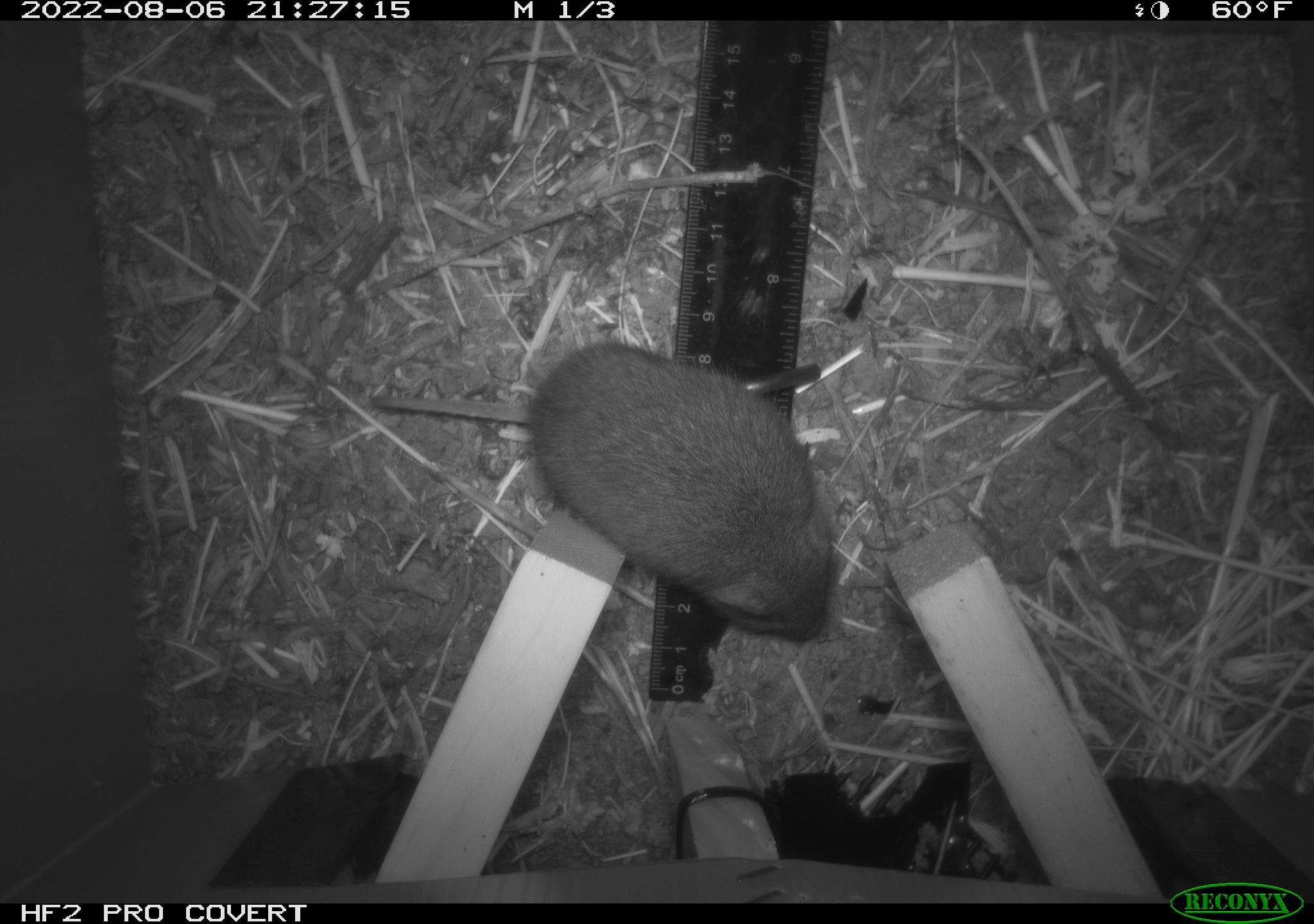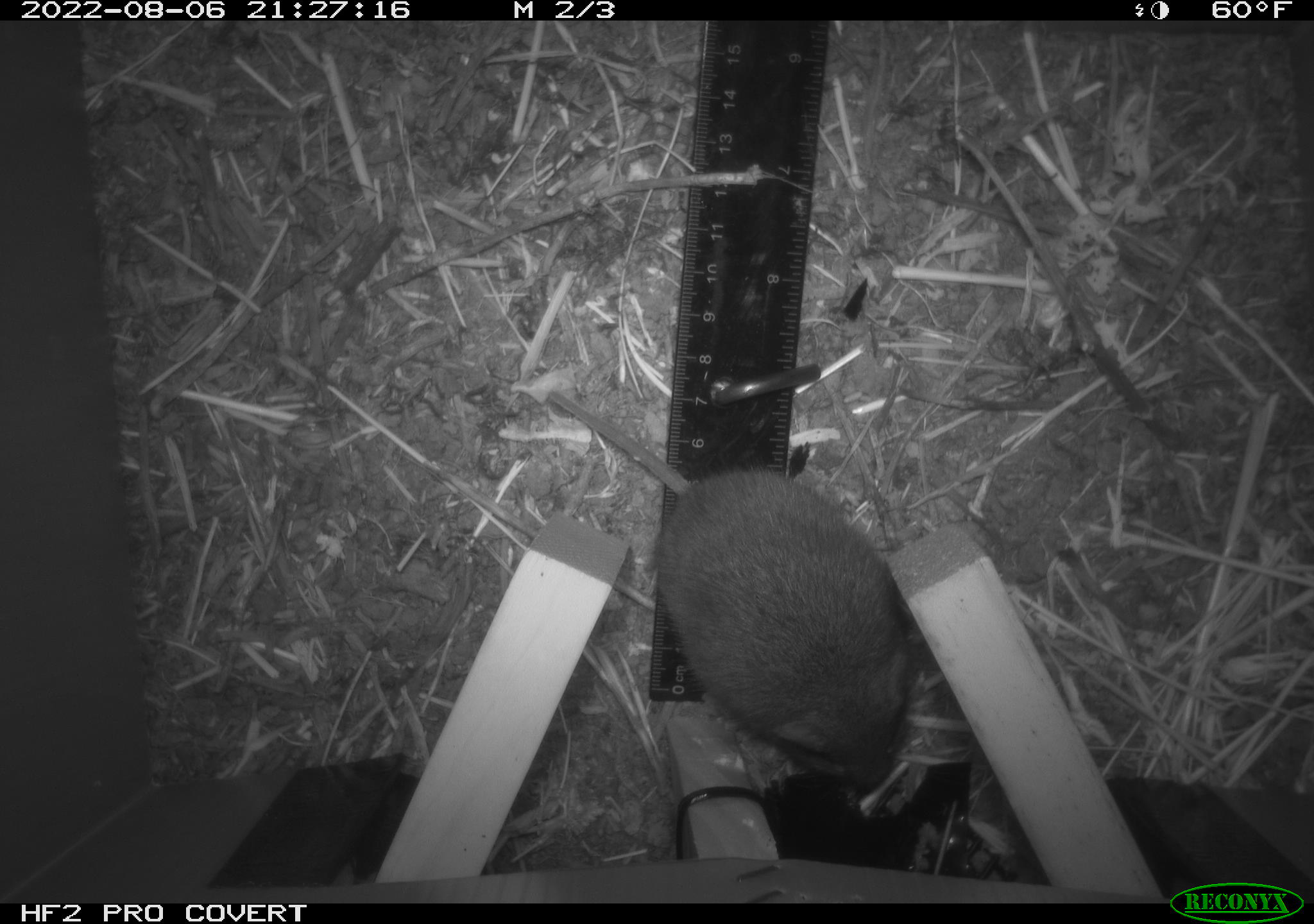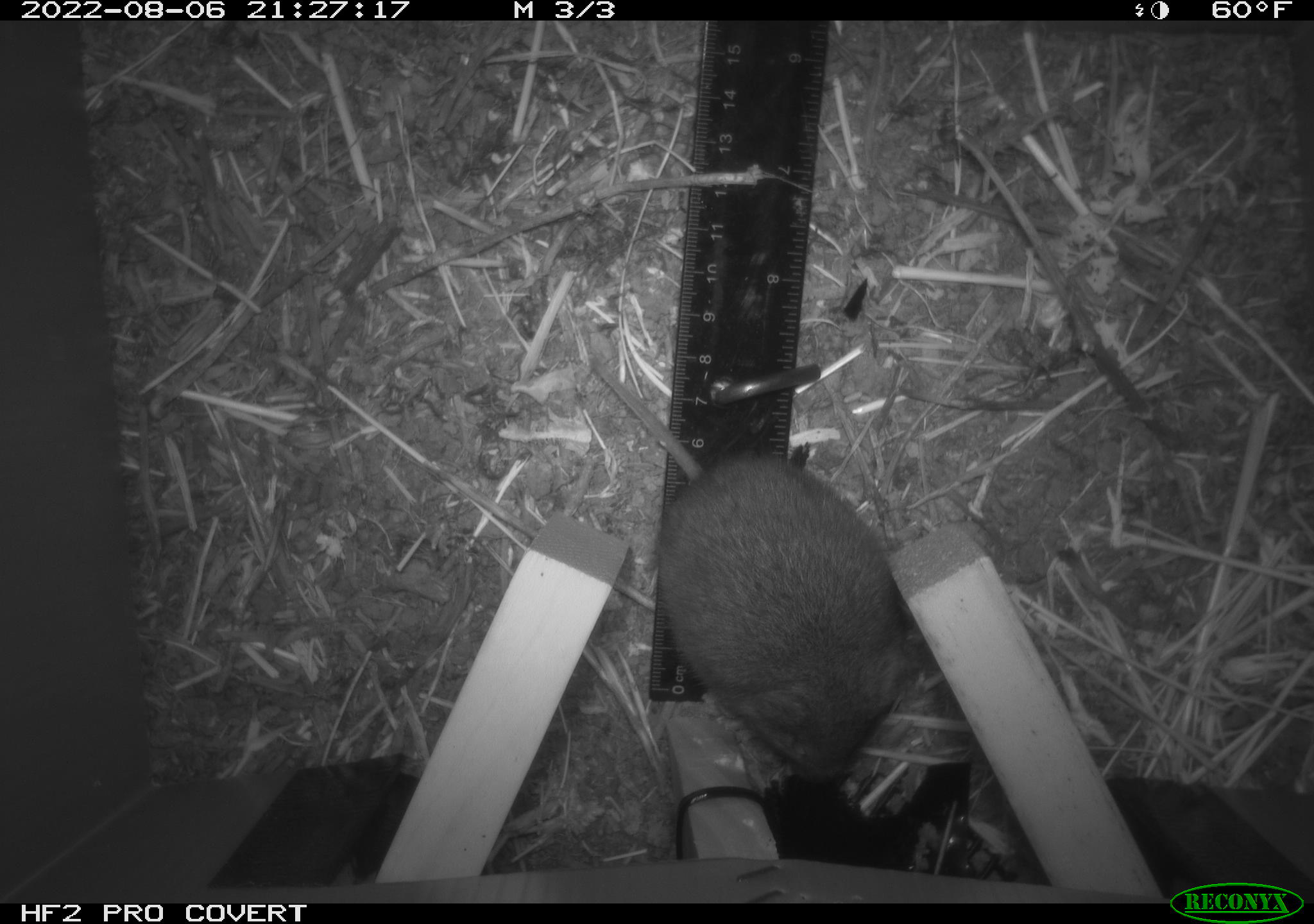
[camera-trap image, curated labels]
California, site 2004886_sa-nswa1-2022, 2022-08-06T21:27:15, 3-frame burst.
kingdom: Animalia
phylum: Chordata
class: Mammalia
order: Rodentia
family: Cricetidae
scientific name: Cricetidae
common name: hamsters, voles, lemmings, and allies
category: cricetidae family